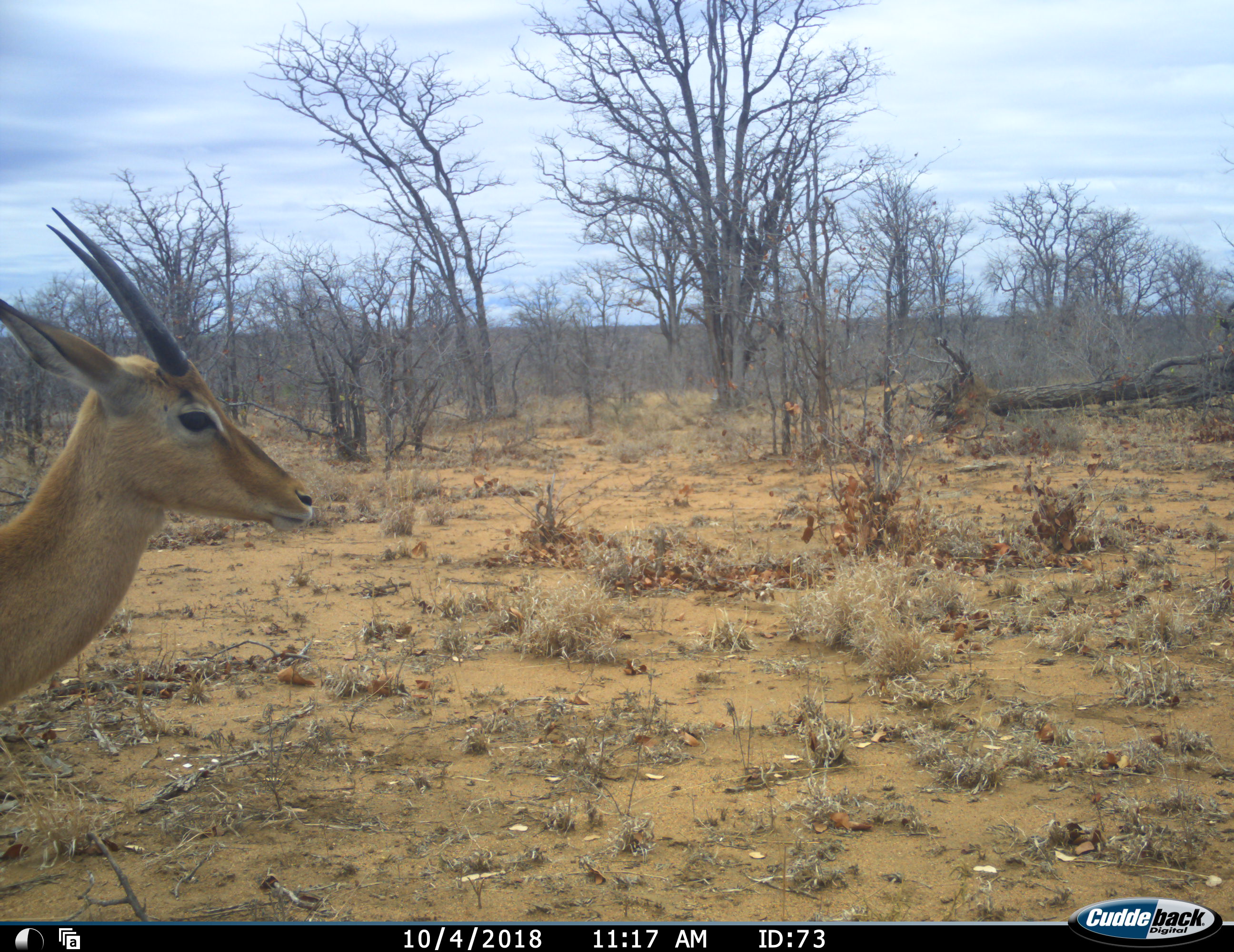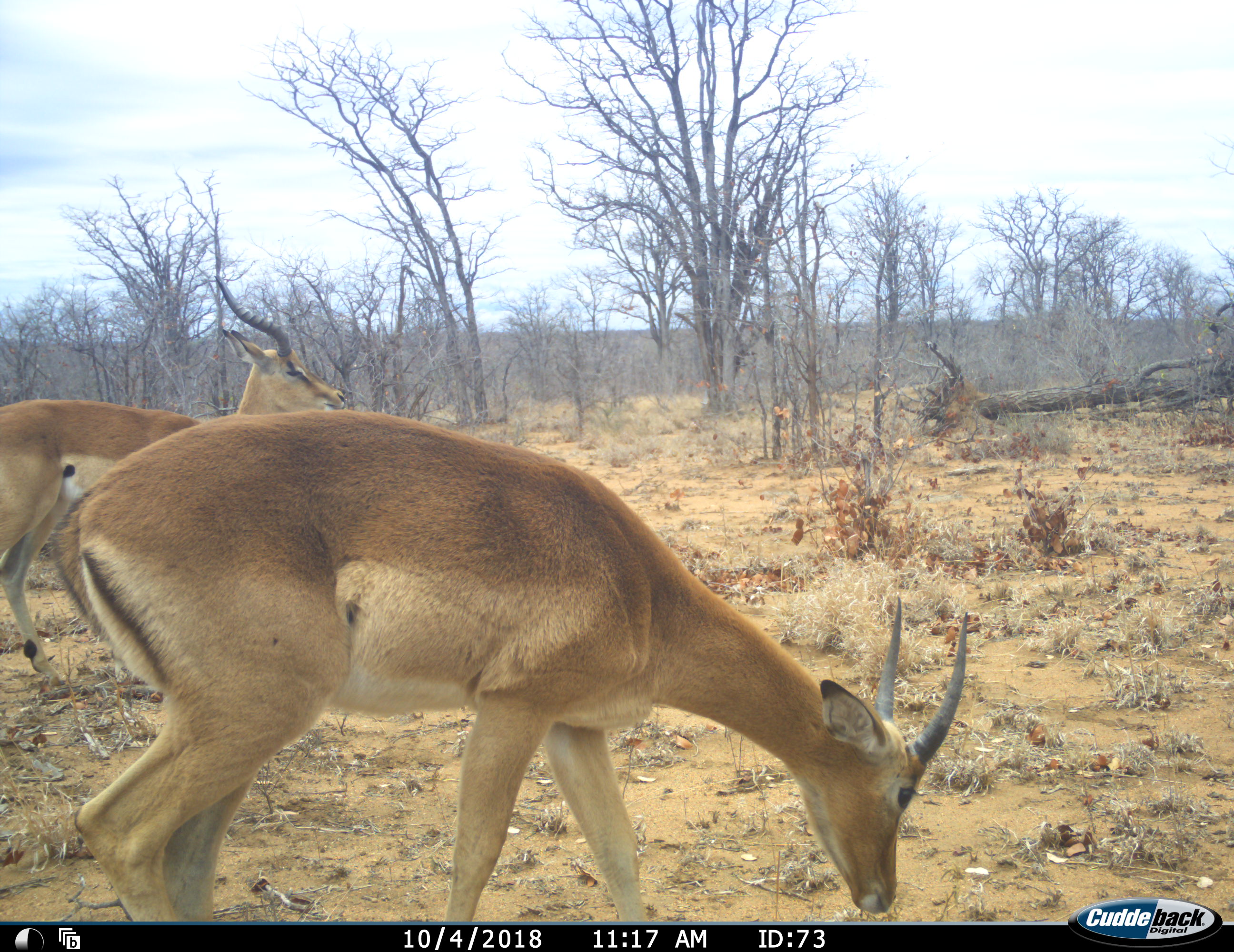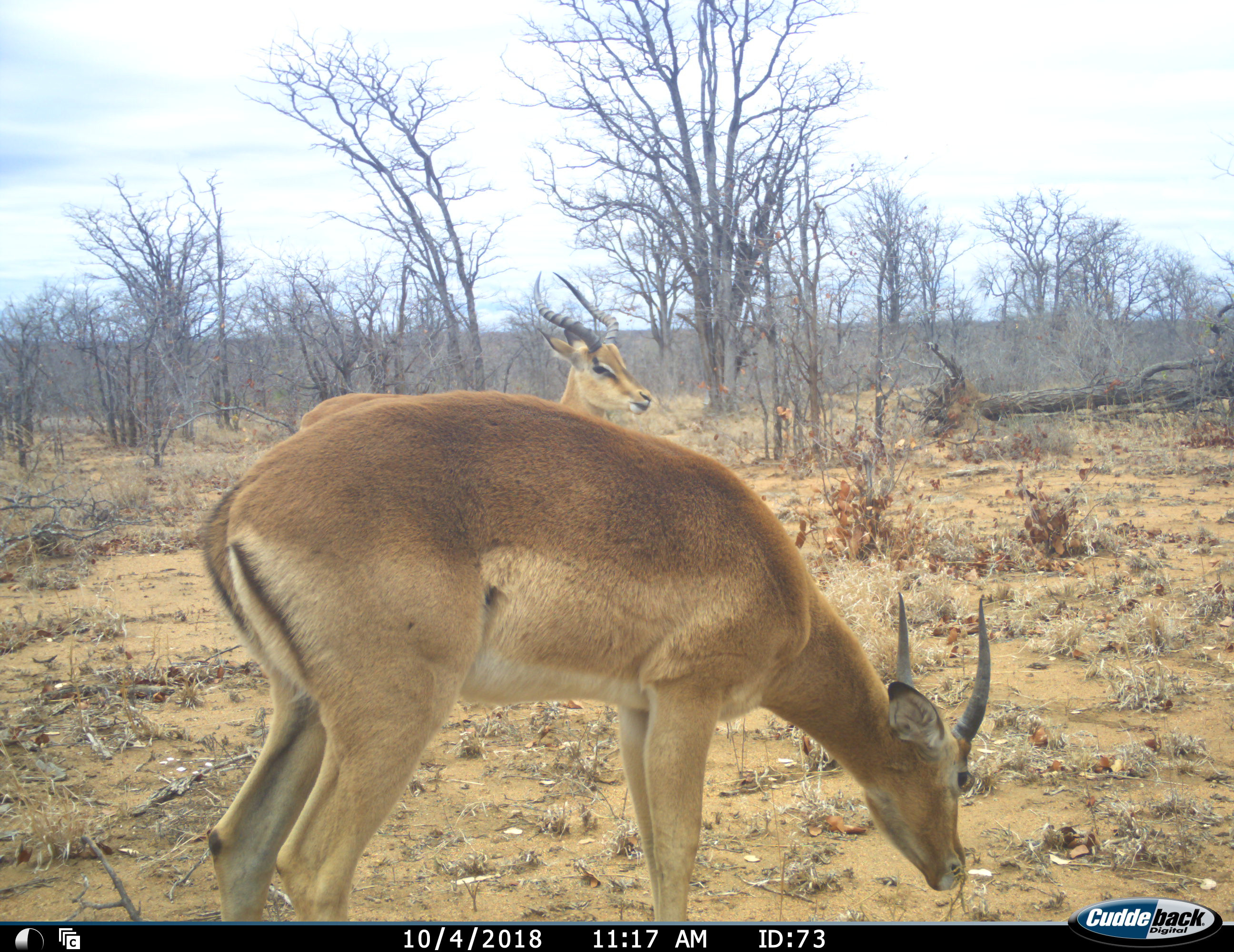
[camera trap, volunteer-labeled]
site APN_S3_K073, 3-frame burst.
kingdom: Animalia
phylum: Chordata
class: Mammalia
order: Artiodactyla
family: Bovidae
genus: Aepyceros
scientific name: Aepyceros melampus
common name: impala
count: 2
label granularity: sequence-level